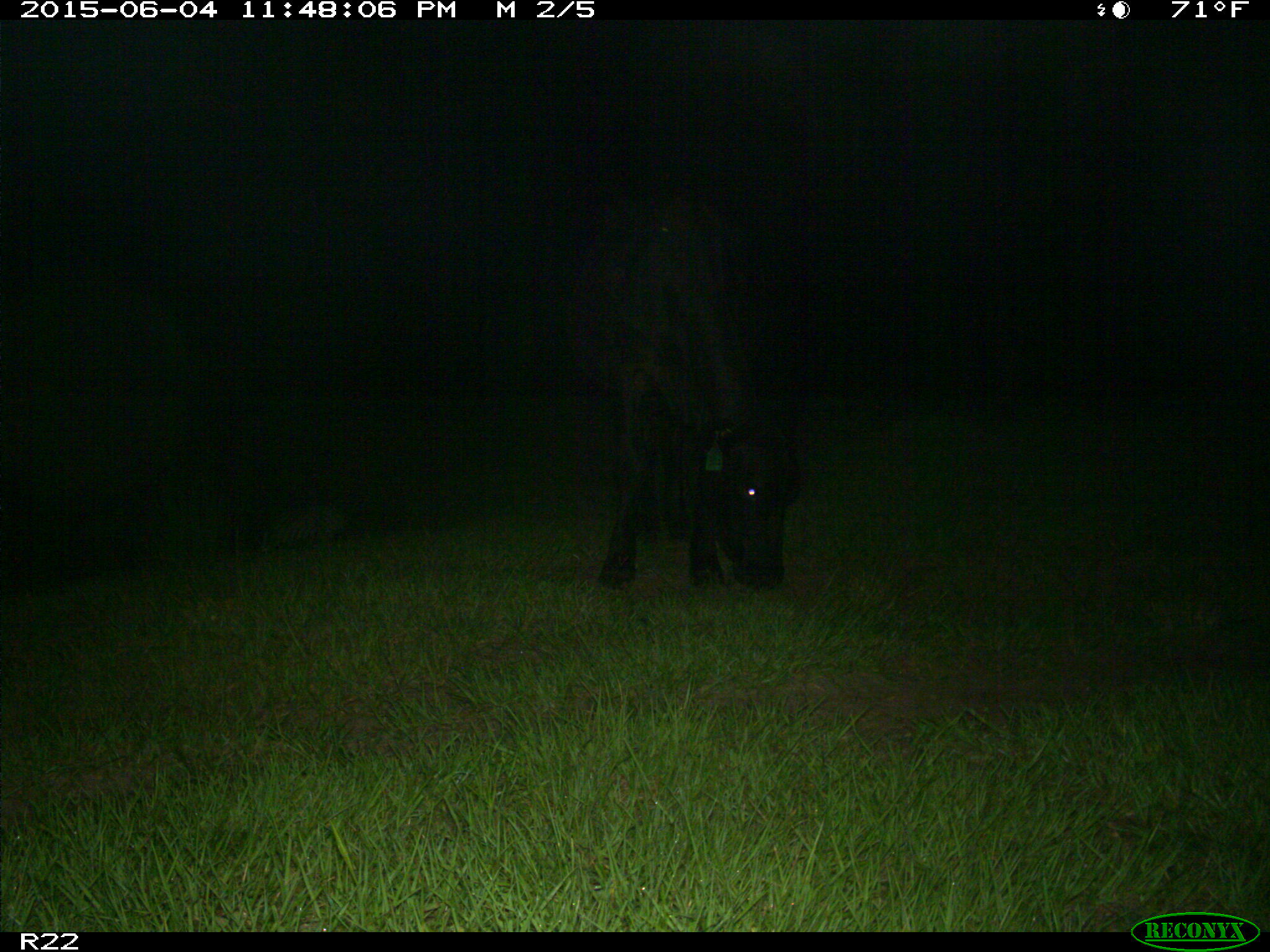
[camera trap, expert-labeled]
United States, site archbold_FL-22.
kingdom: Animalia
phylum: Chordata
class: Mammalia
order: Artiodactyla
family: Bovidae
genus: Bos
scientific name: Bos taurus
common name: domestic cow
Bos taurus (domestic cow).